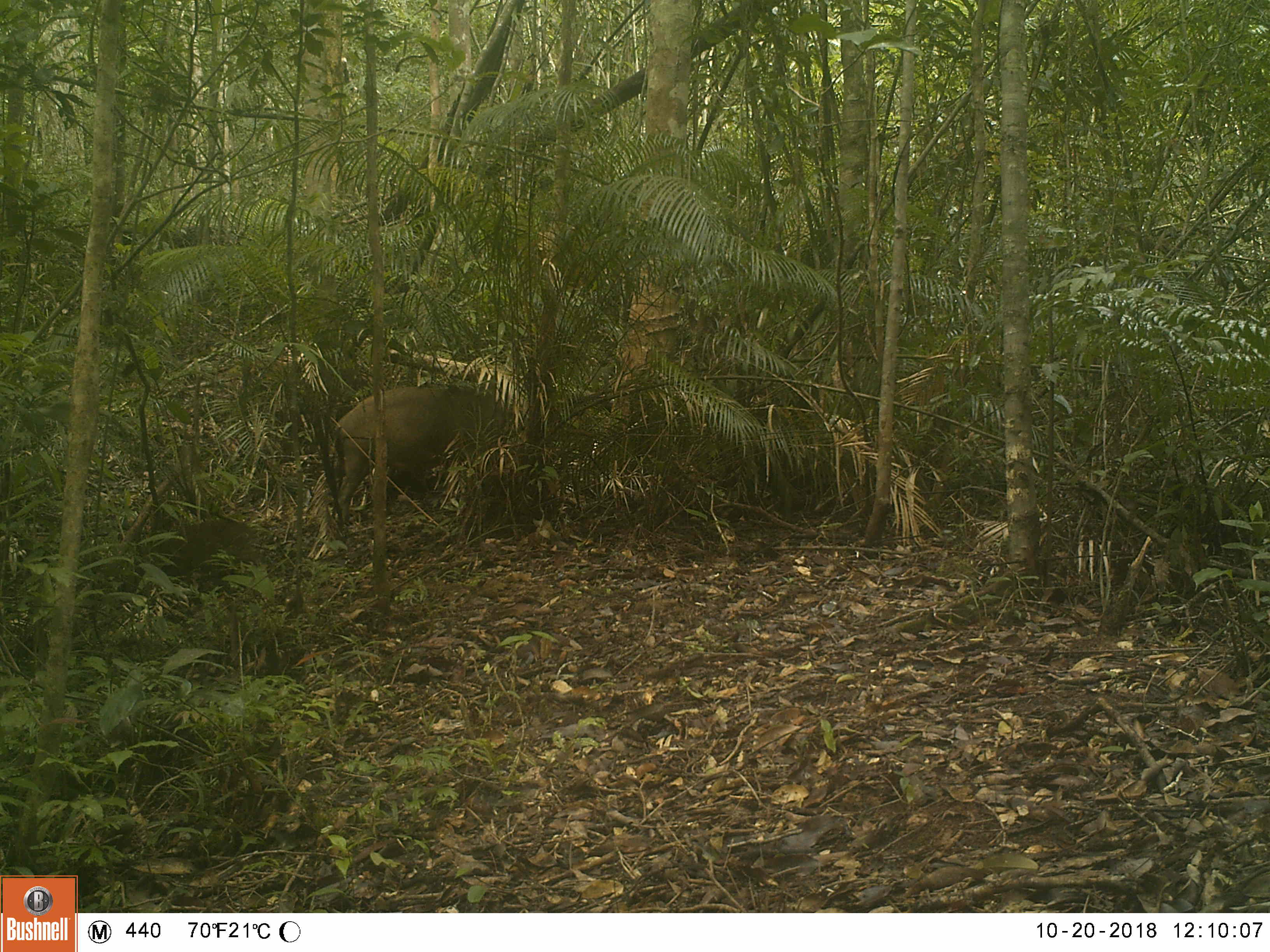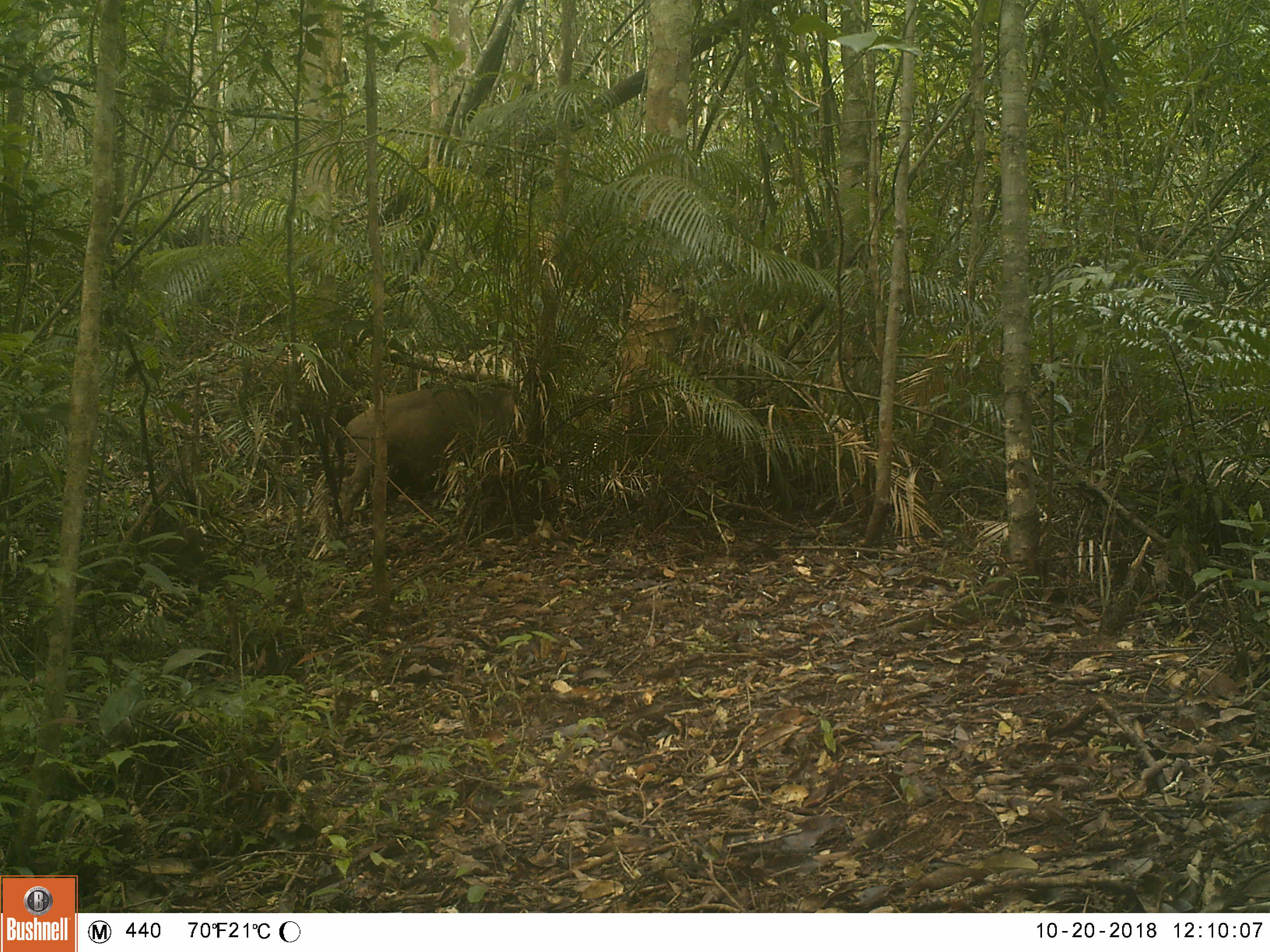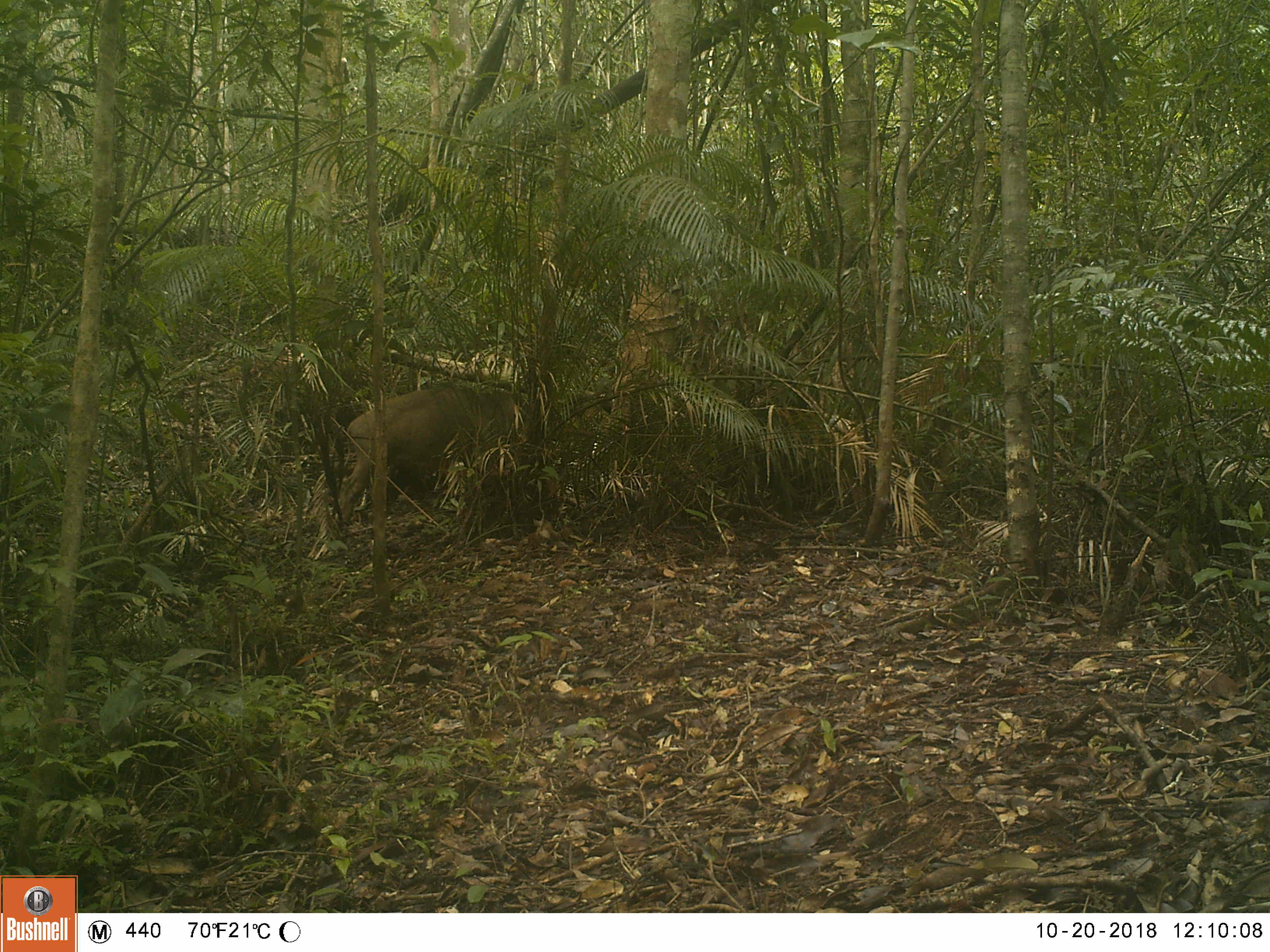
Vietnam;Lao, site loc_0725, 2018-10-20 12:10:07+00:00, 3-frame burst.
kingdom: Animalia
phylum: Chordata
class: Mammalia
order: Artiodactyla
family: Suidae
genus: Sus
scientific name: Sus scrofa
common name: eurasian wild pig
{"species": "eurasian wild pig (Sus scrofa)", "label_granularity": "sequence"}